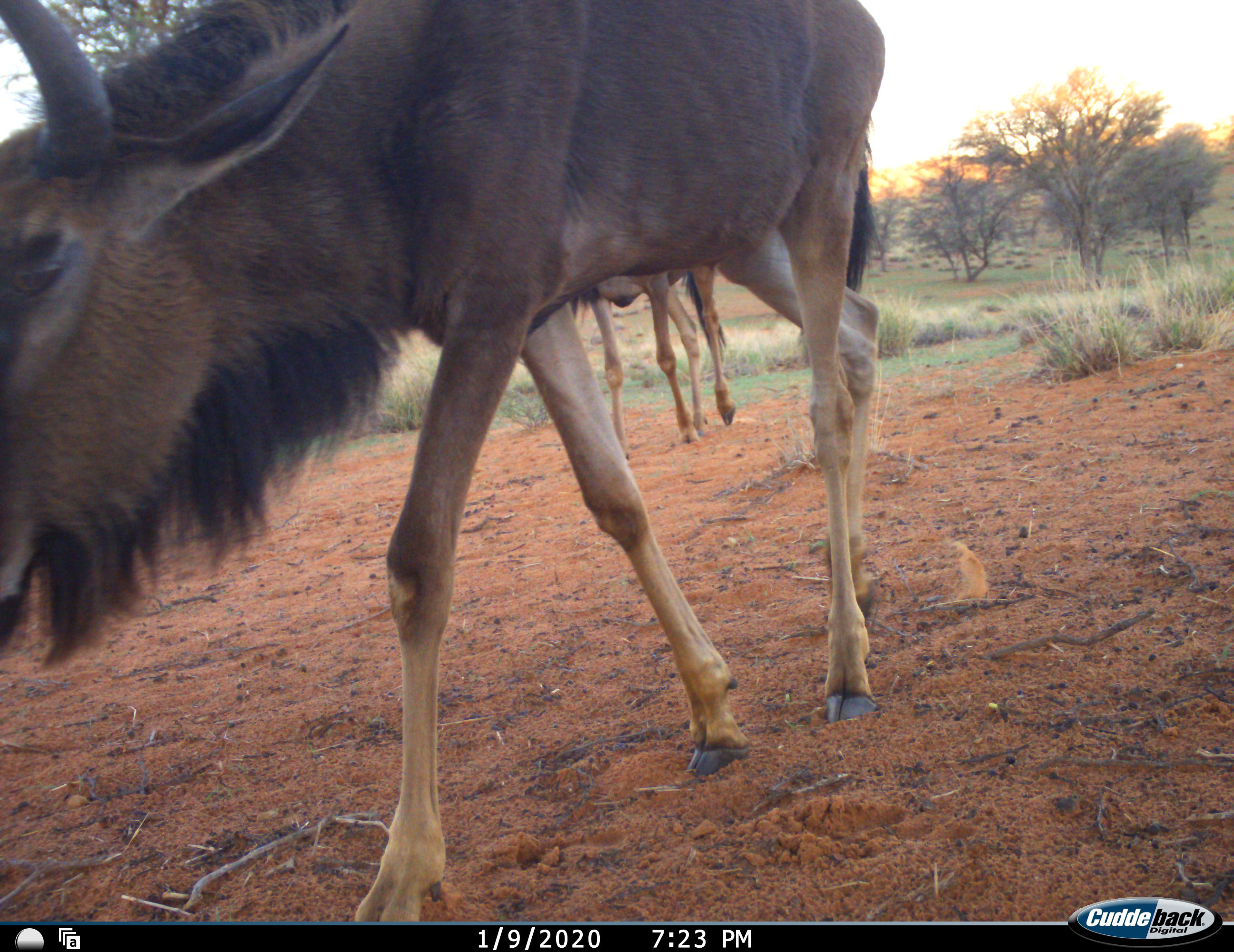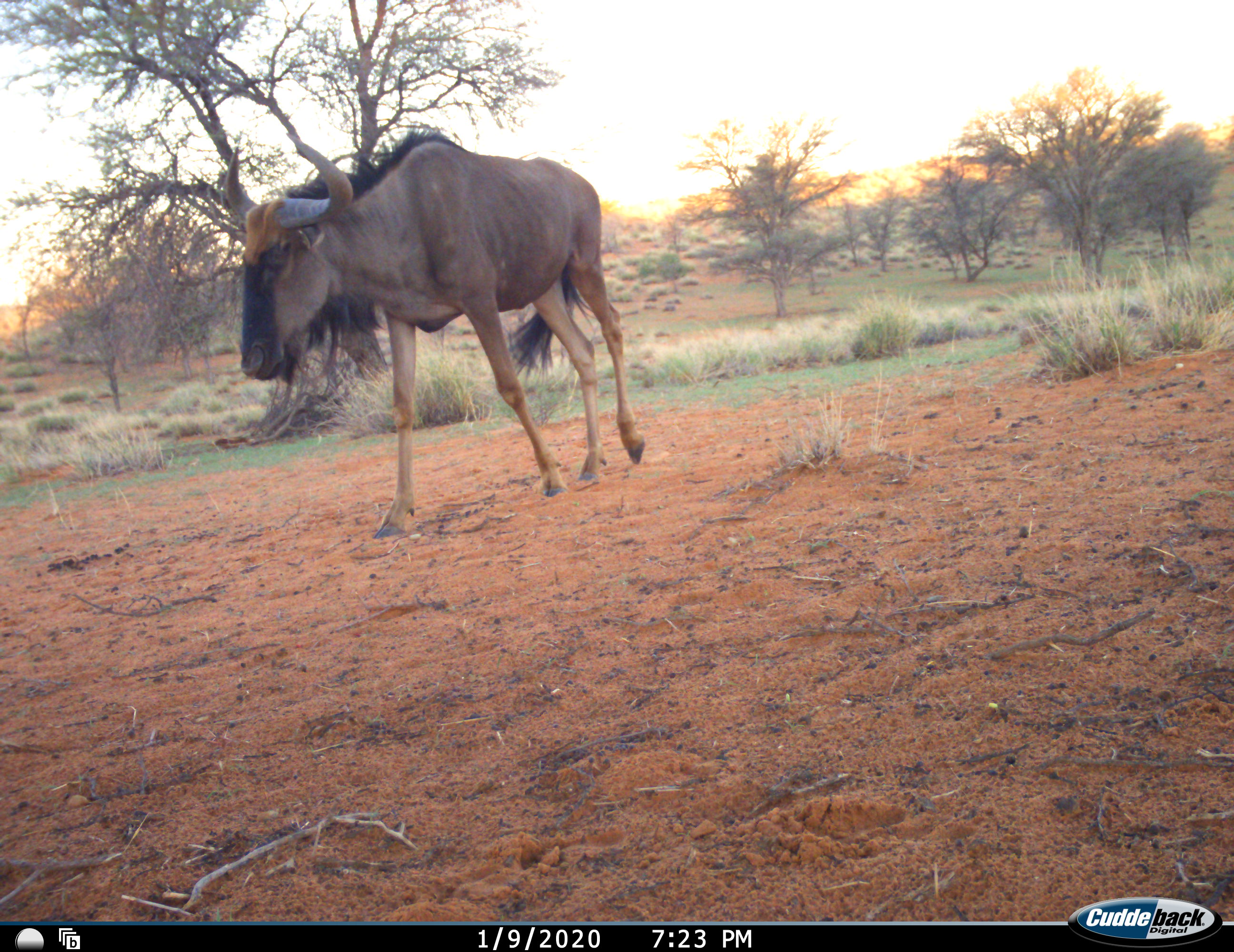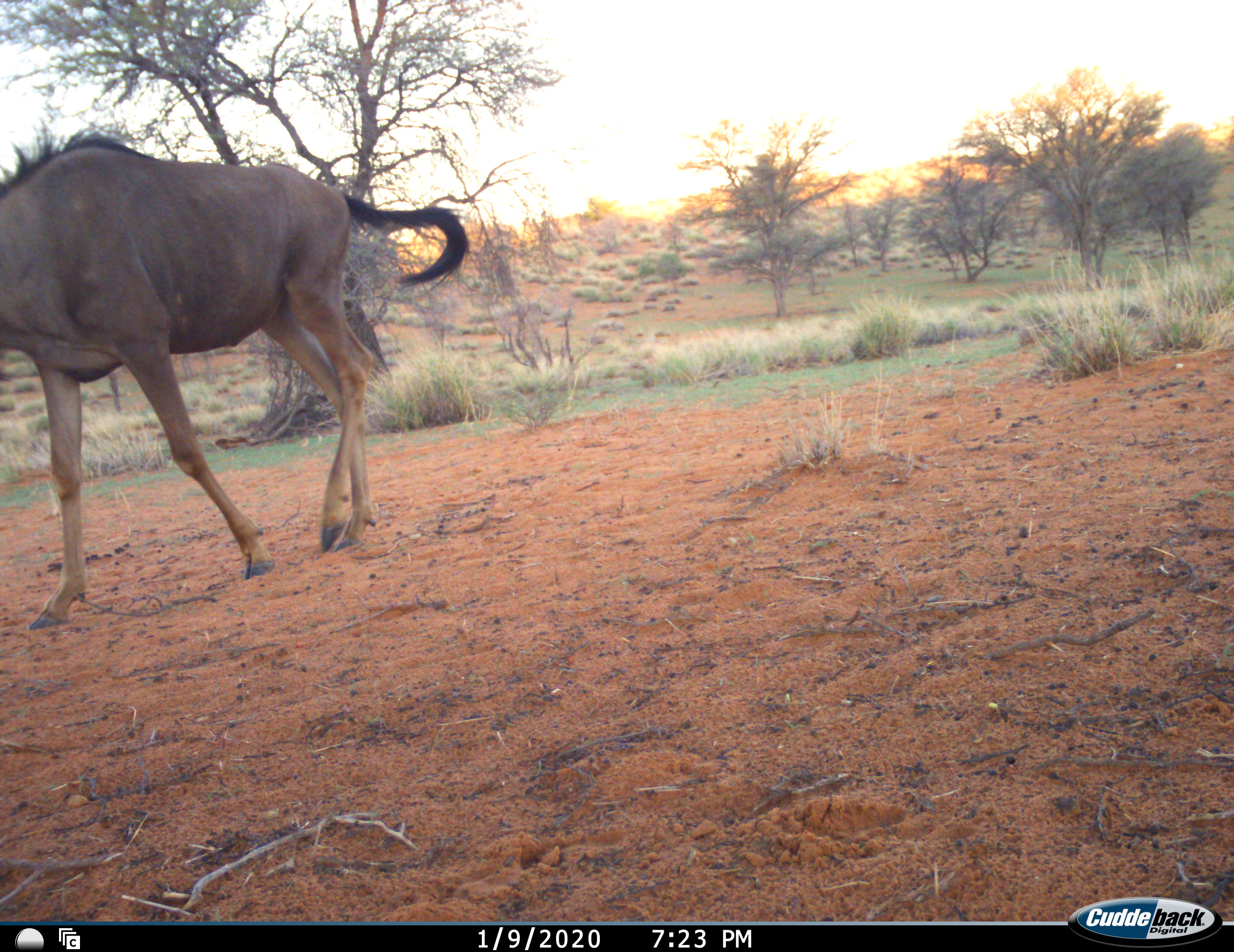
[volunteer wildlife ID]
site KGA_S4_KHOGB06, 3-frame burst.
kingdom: Animalia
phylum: Chordata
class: Mammalia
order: Artiodactyla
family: Bovidae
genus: Connochaetes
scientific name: Connochaetes taurinus taurinus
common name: blue wildebeest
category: wildebeestblue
Wildebeestblue (blue wildebeest) (Connochaetes taurinus taurinus), count 2. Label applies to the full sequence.